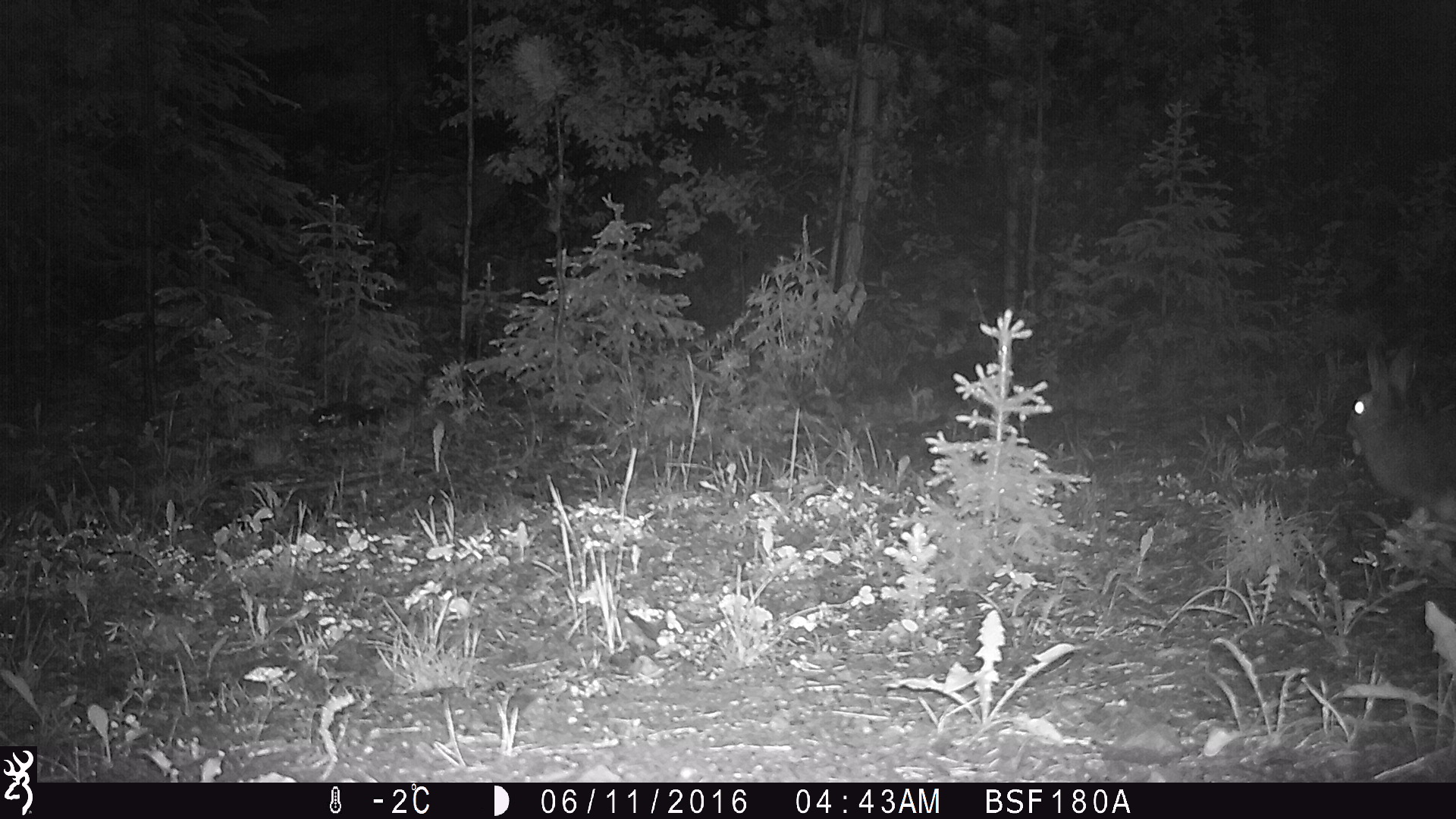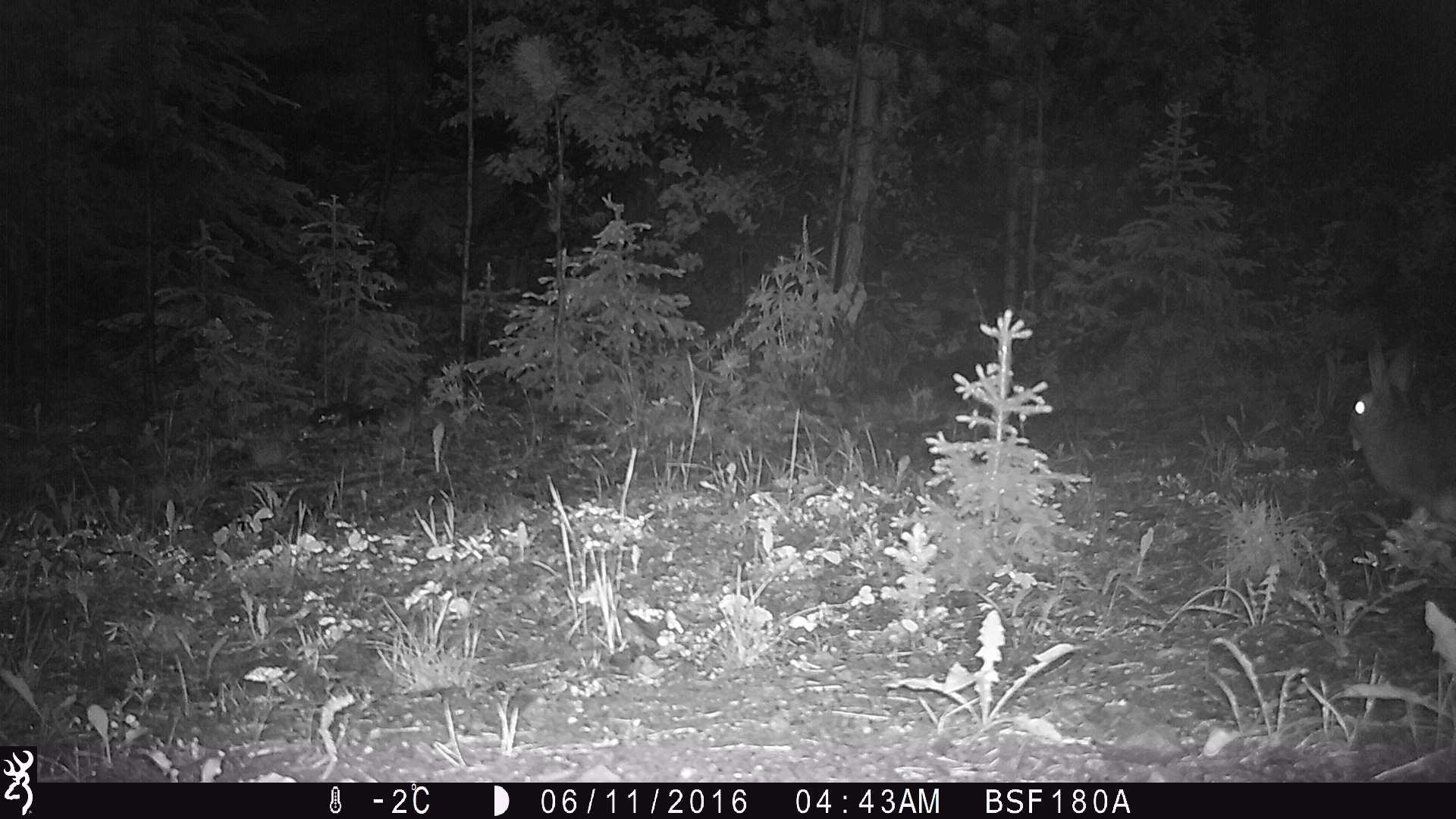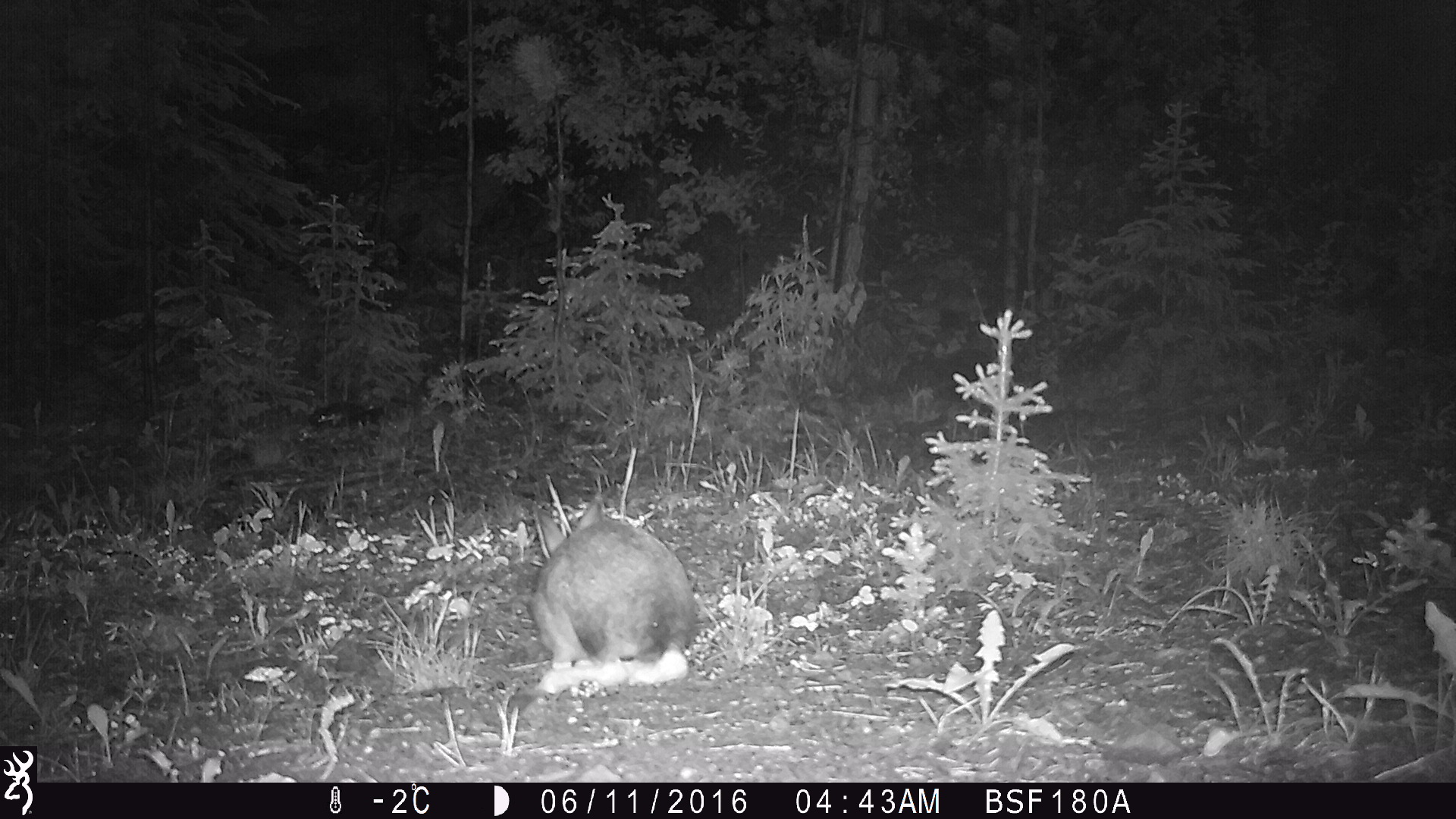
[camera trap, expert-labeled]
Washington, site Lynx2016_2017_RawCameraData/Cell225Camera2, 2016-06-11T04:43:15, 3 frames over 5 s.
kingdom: Animalia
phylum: Chordata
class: Mammalia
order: Lagomorpha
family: Leporidae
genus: Lepus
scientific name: Lepus americanus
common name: snowshoe hare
Lepus americanus (snowshoe hare). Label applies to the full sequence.